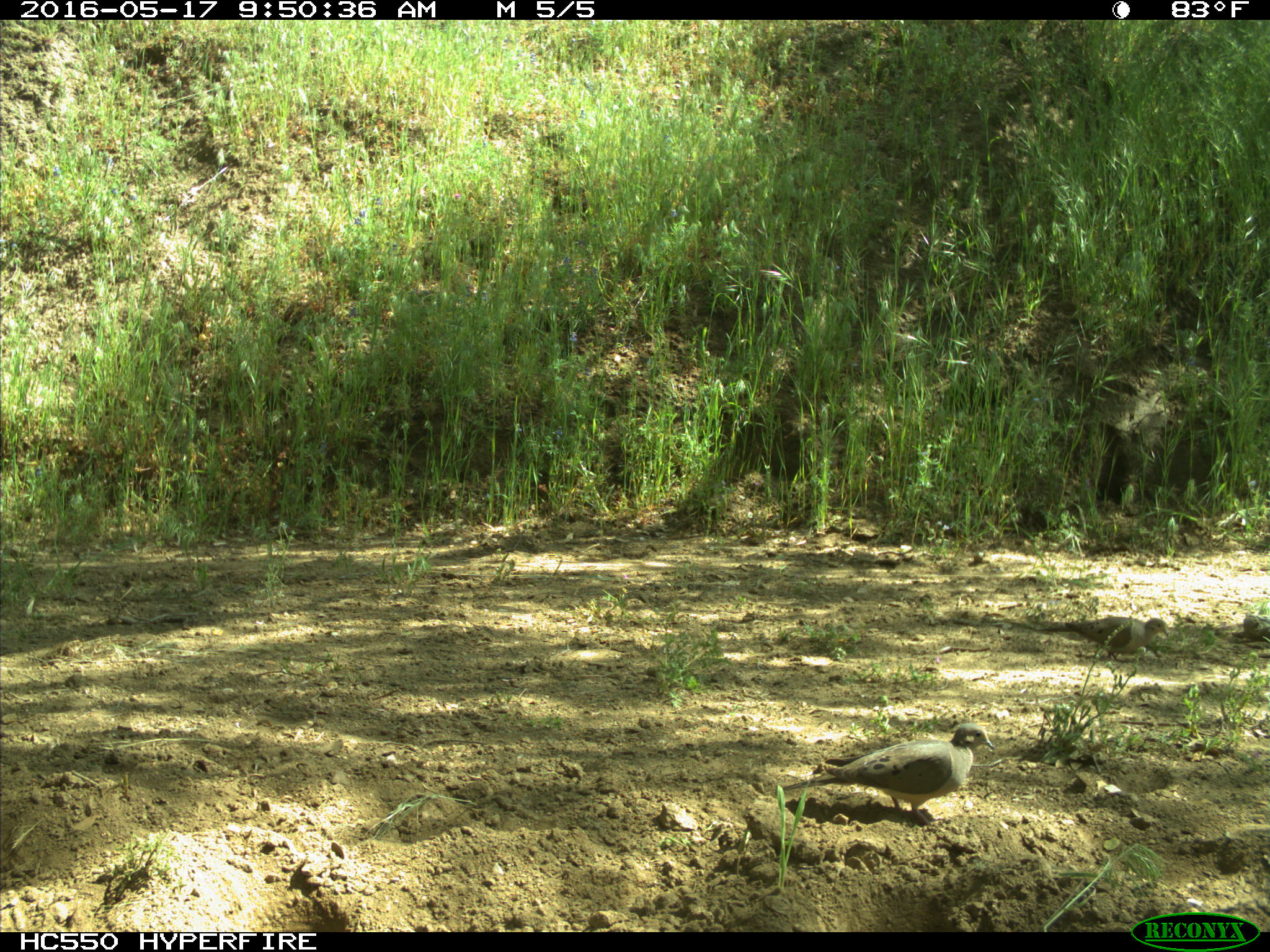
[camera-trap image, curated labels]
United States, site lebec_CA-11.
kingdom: Animalia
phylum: Chordata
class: Aves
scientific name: Aves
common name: birds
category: unidentified bird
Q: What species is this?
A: Unidentified bird (birds) (Aves).